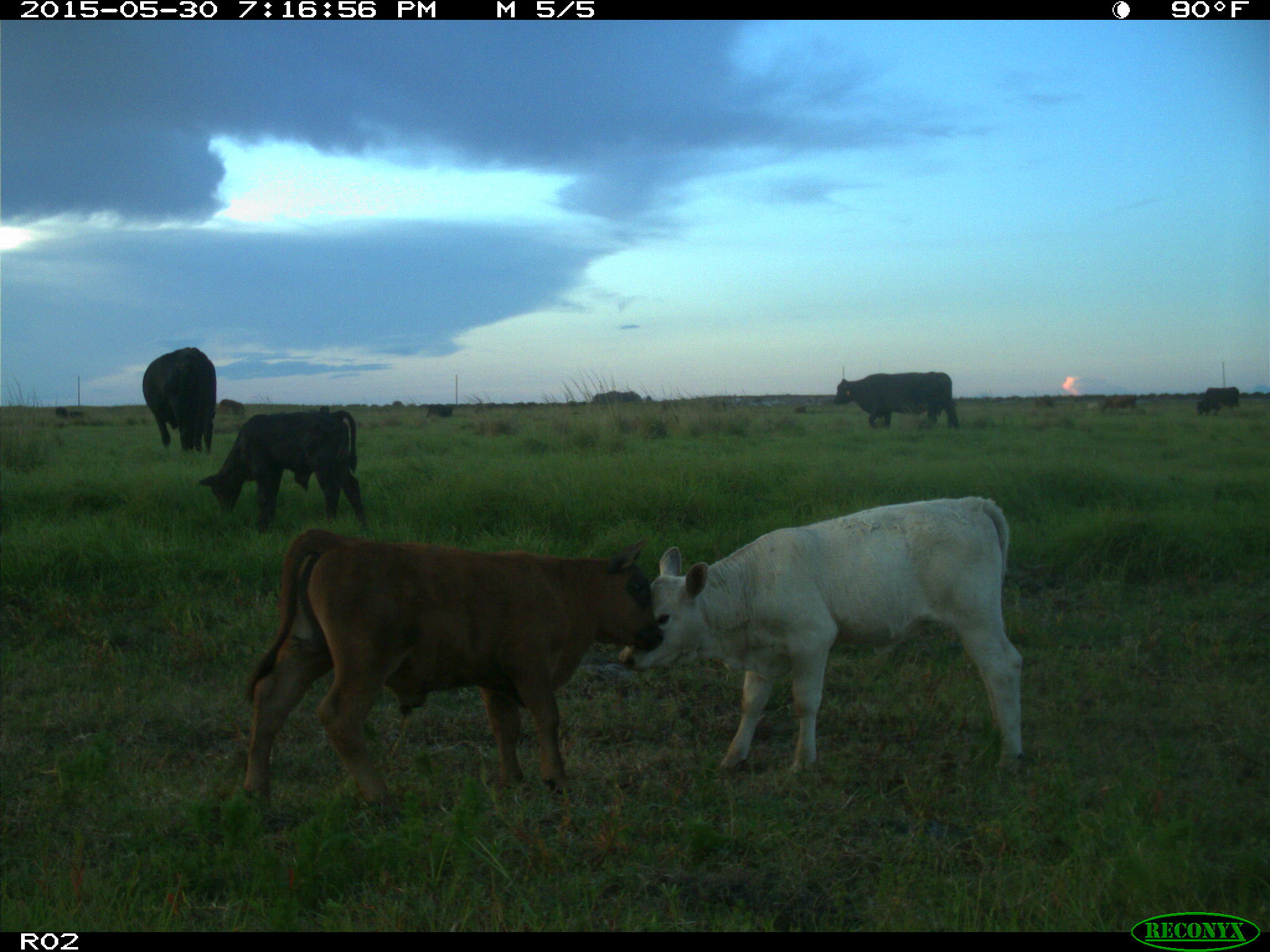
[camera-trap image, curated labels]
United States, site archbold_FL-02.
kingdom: Animalia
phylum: Chordata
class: Mammalia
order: Artiodactyla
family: Bovidae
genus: Bos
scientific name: Bos taurus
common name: domestic cow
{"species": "Bos taurus (domestic cow)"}